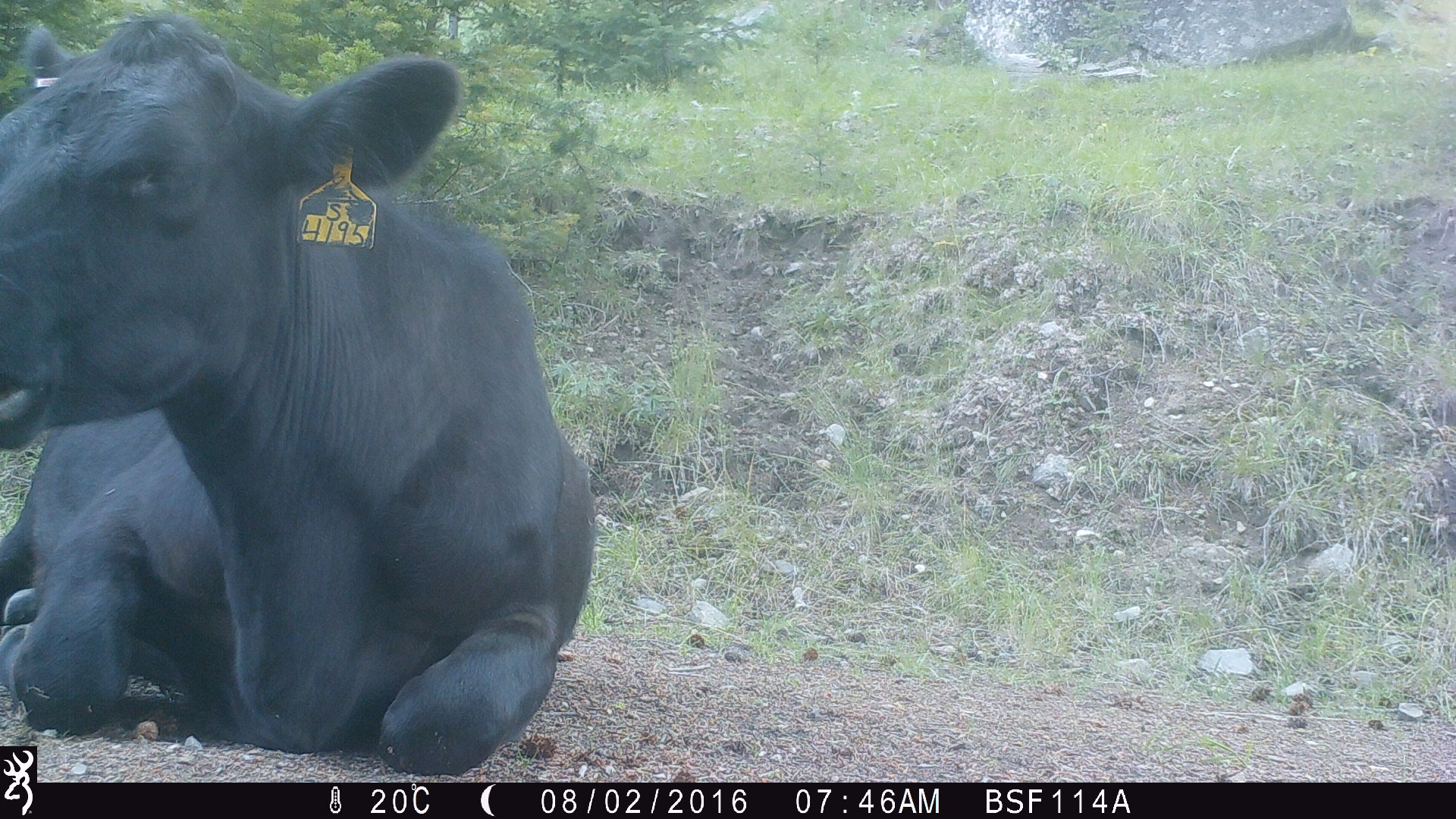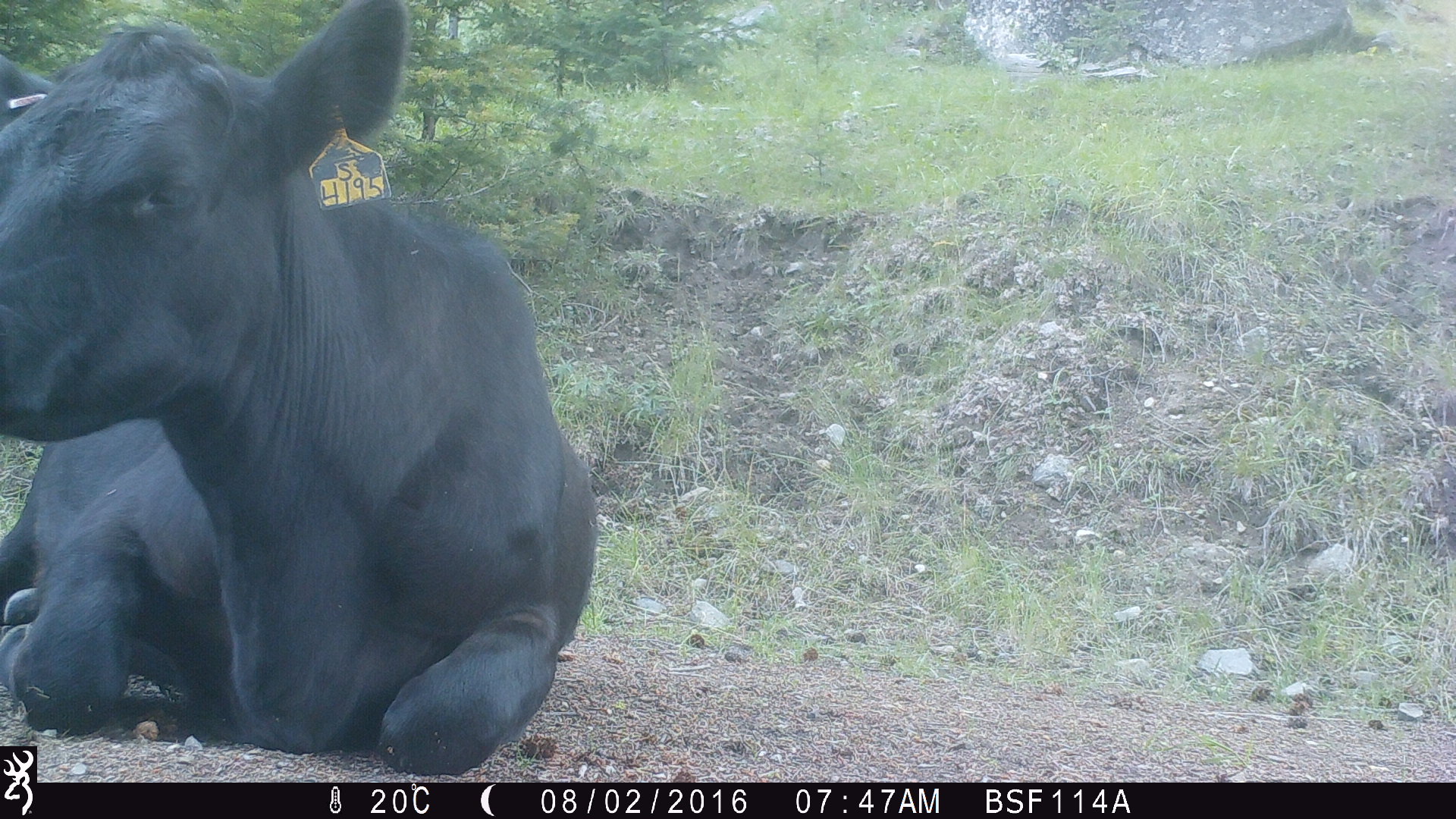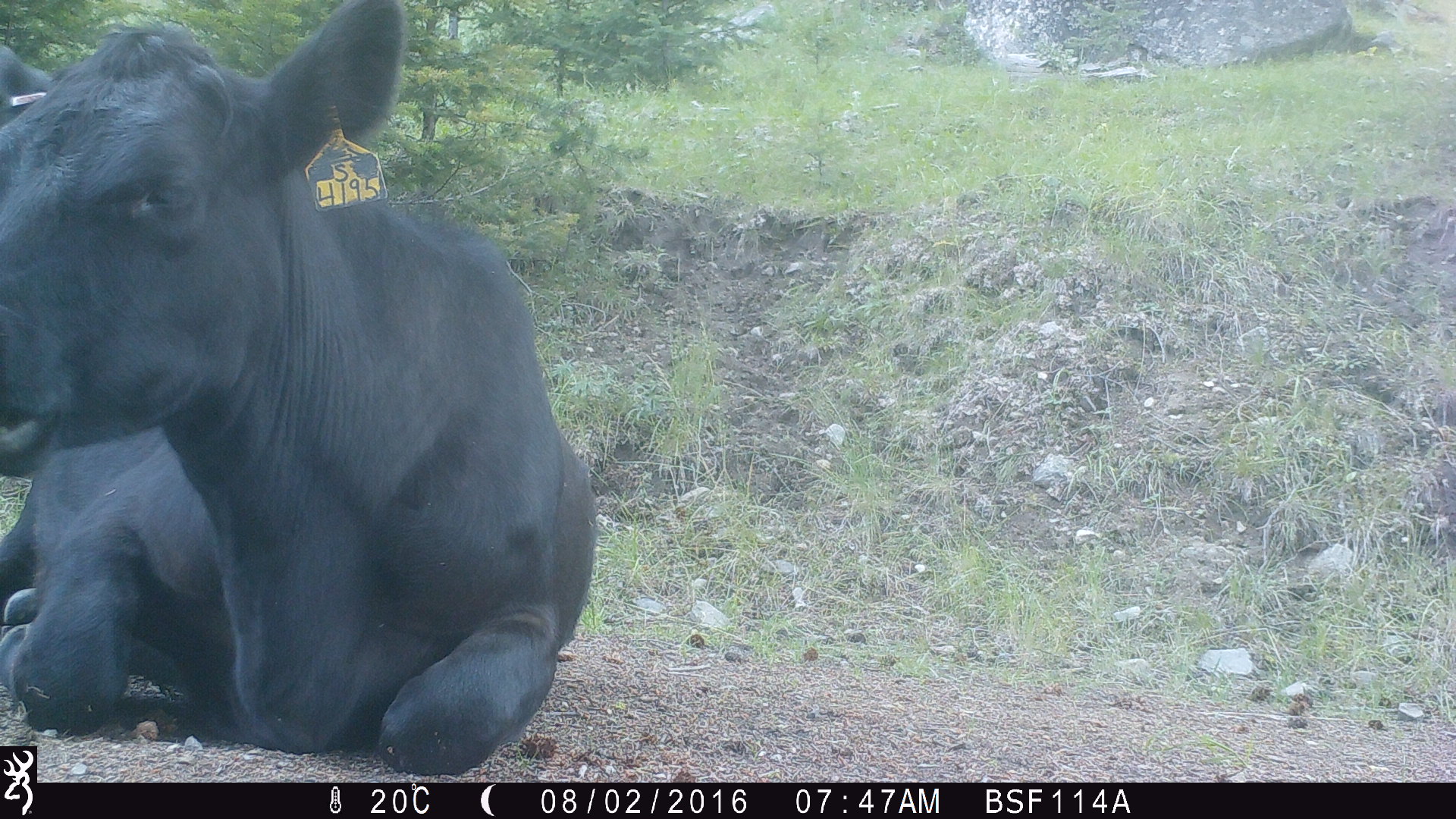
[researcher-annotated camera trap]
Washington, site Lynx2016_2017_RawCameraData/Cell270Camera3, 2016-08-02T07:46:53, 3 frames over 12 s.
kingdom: Animalia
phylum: Chordata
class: Mammalia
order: Artiodactyla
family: Bovidae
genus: Bos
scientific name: Bos taurus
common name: domestic cattle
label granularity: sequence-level